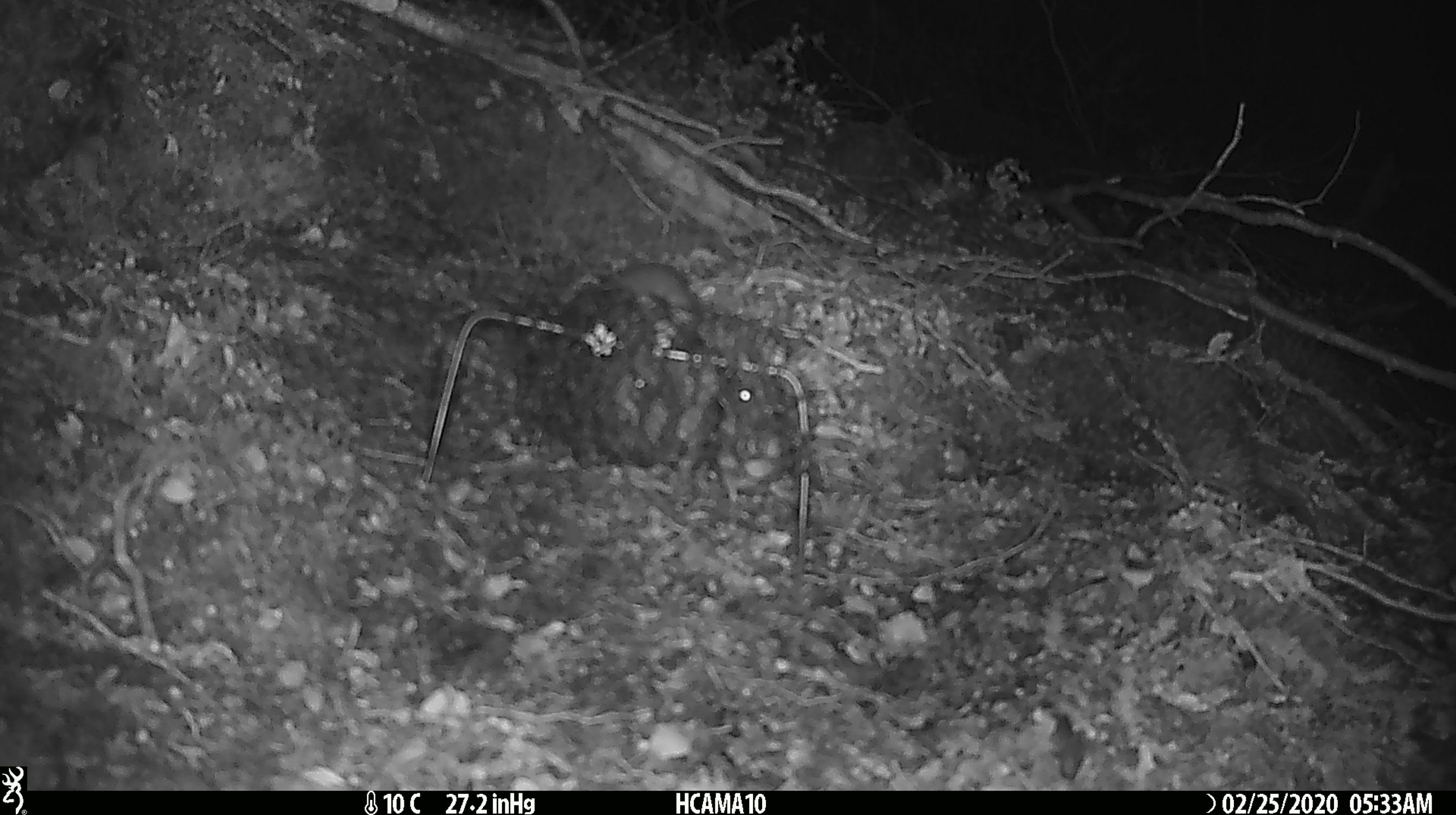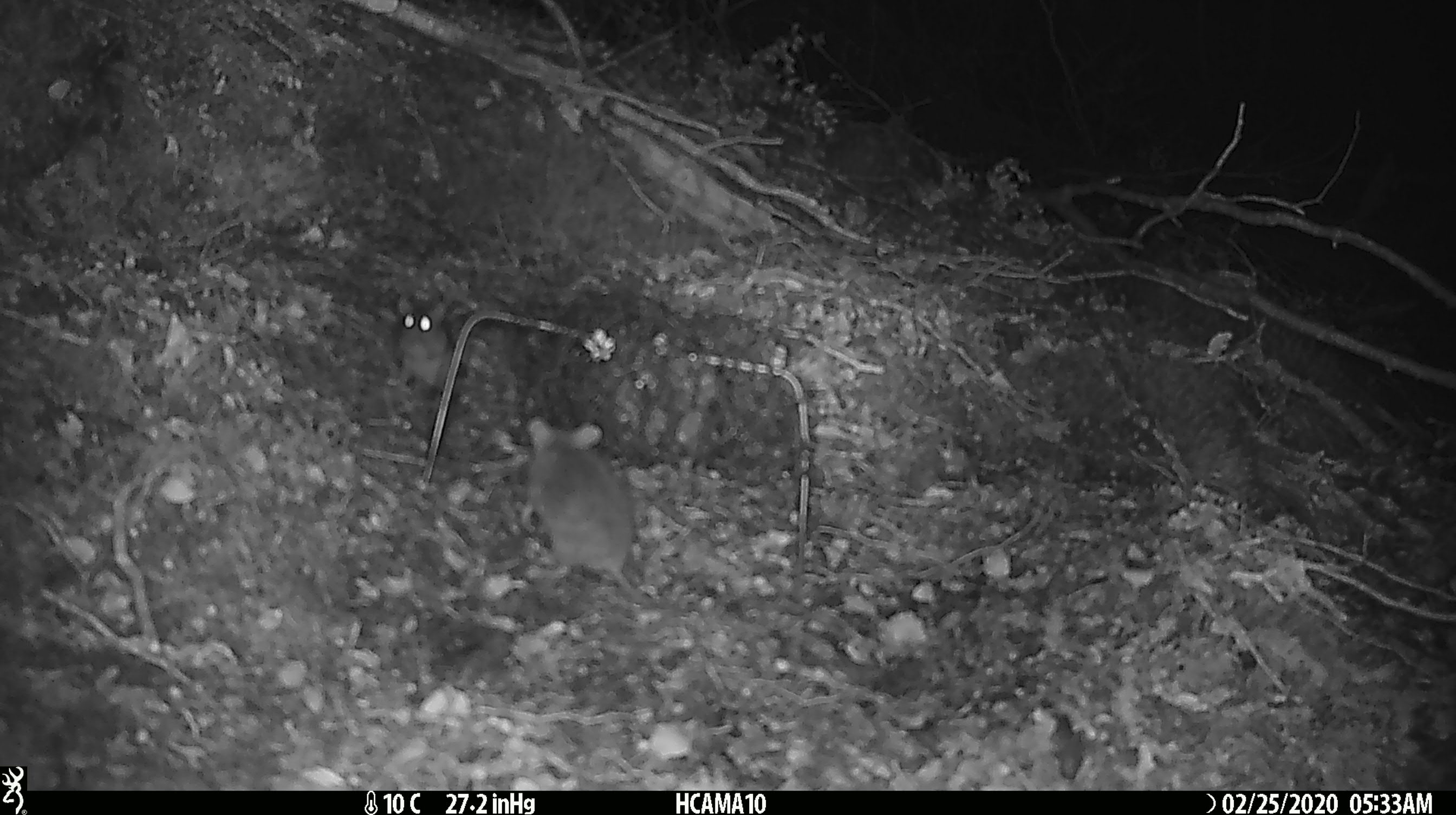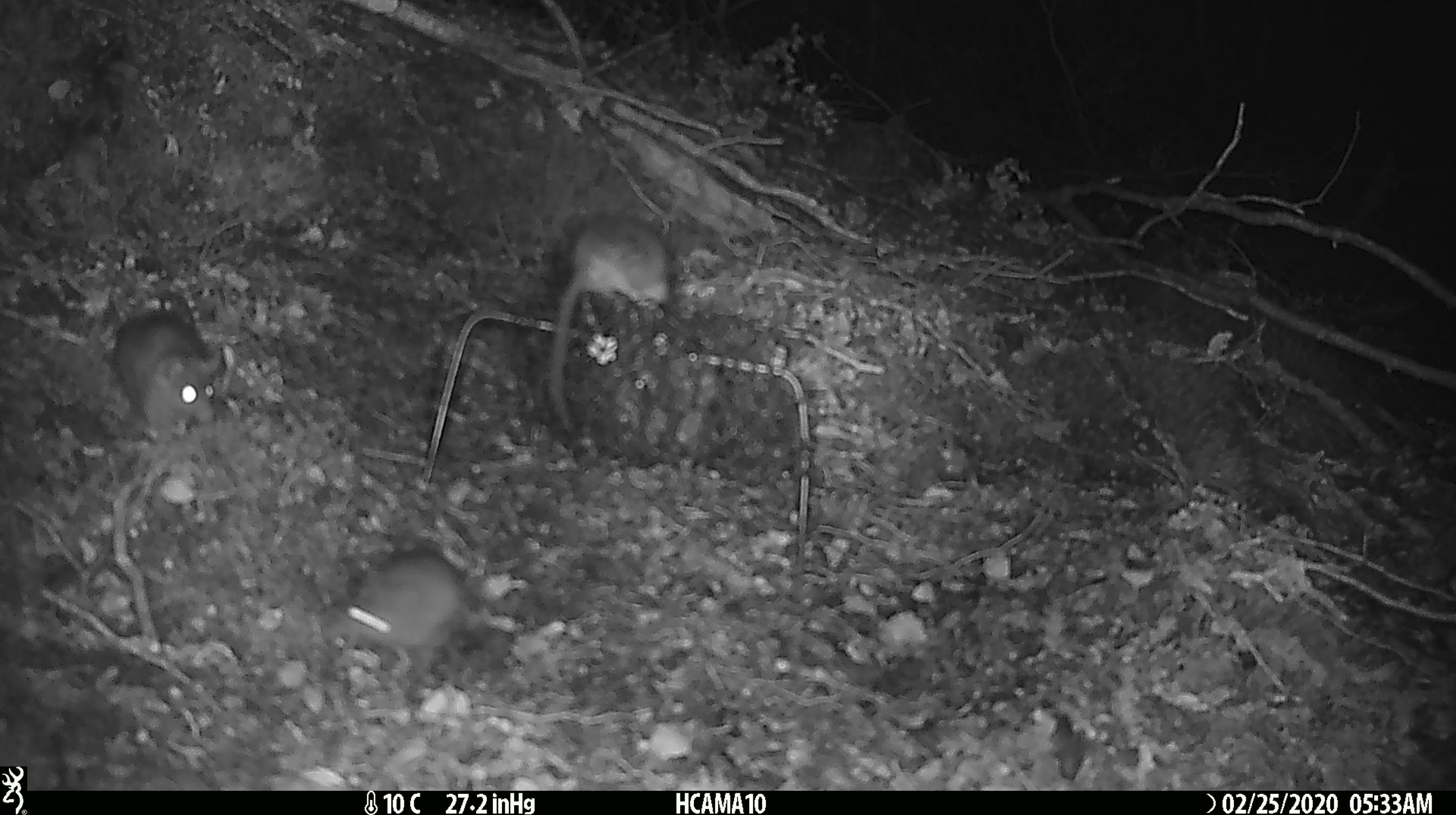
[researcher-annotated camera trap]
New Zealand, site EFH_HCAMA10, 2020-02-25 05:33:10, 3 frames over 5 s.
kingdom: Animalia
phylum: Chordata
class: Mammalia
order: Rodentia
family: Muridae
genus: Mus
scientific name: Mus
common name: mouse